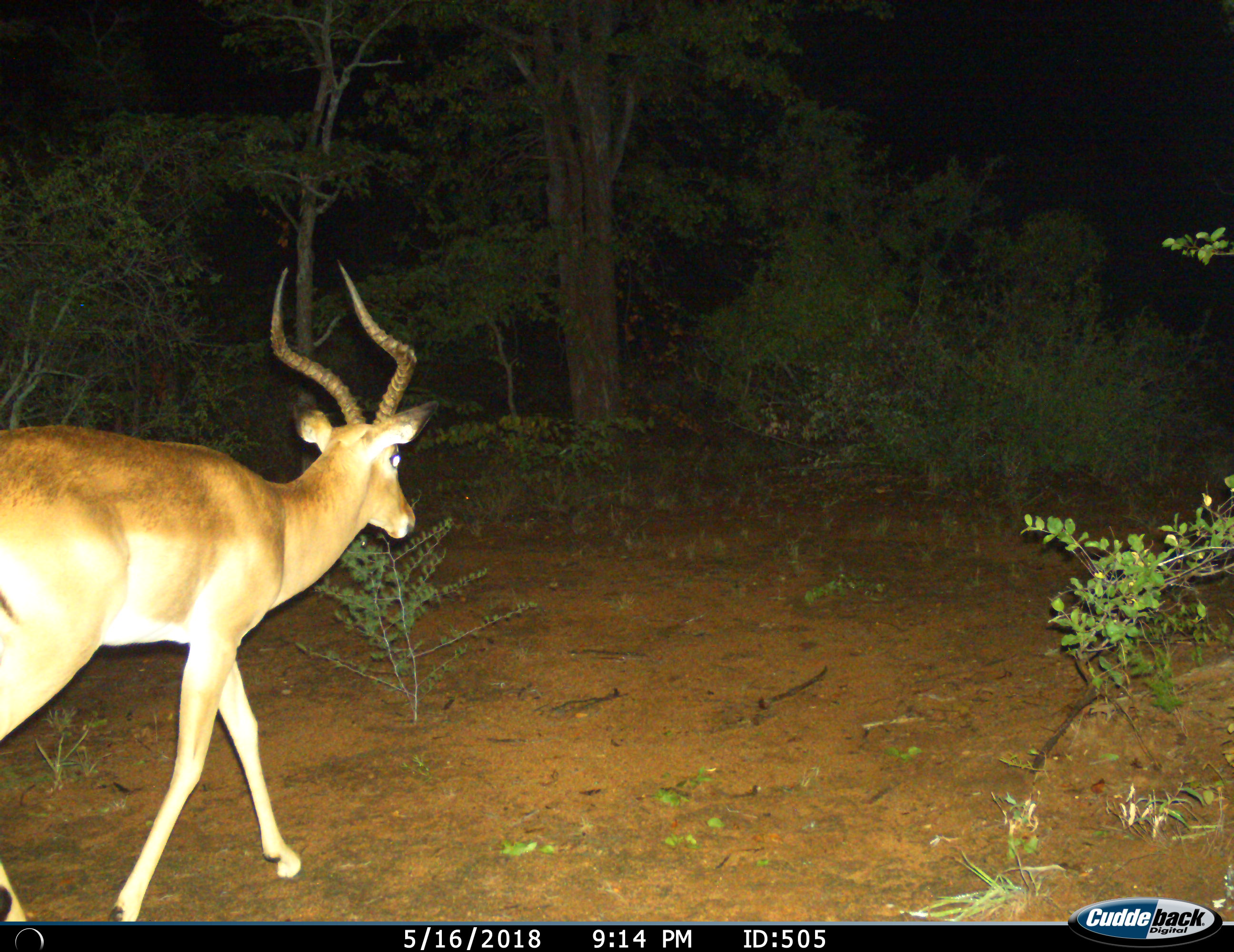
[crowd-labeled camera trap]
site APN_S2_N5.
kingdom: Animalia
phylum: Chordata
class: Mammalia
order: Artiodactyla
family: Bovidae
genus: Aepyceros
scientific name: Aepyceros melampus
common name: impala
Impala (Aepyceros melampus), count 1. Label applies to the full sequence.